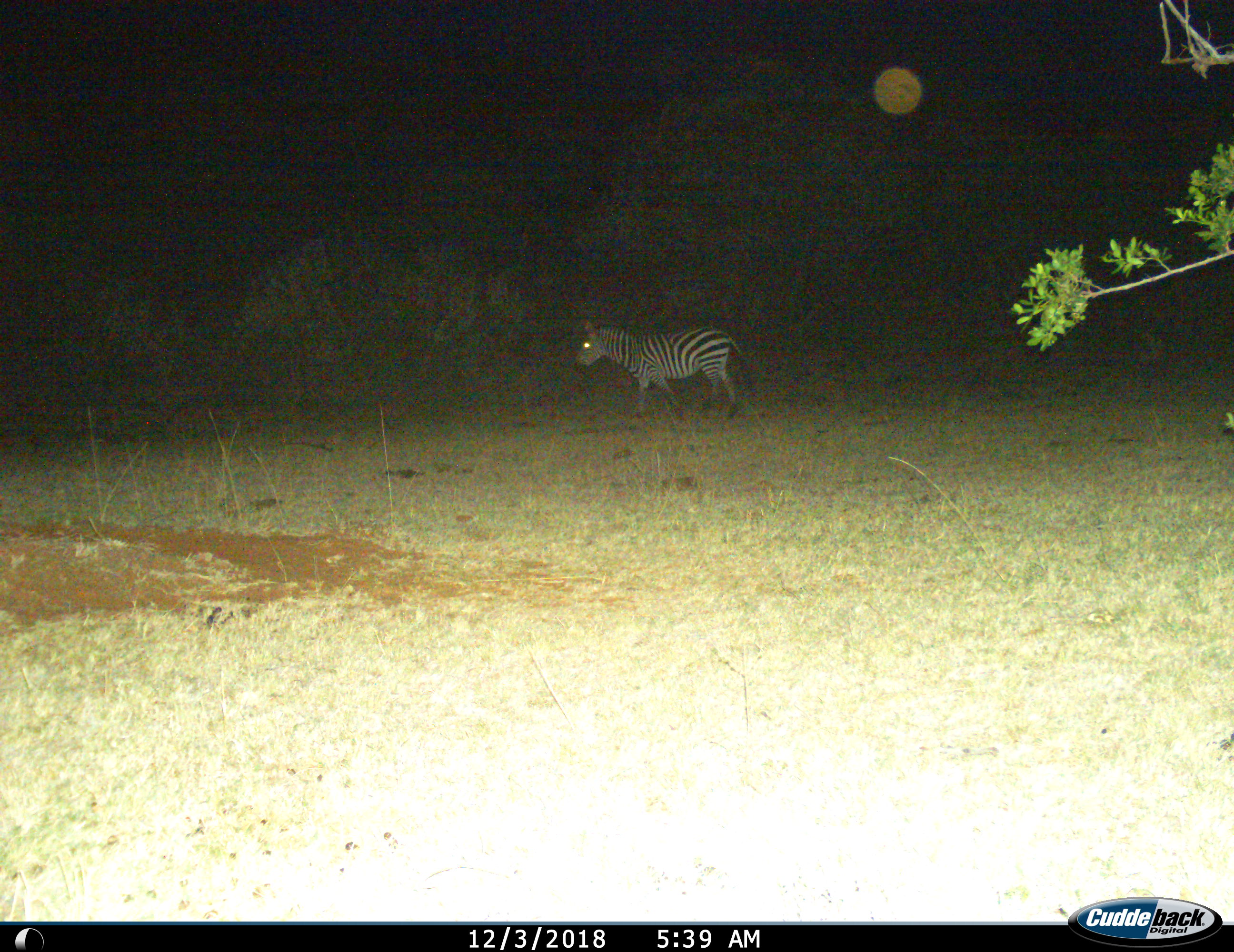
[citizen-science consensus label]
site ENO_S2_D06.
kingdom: Animalia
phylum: Chordata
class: Mammalia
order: Perissodactyla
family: Equidae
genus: Equus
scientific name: Equus quagga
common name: plains zebra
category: zebraplains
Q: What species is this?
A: Zebraplains (plains zebra) (Equus quagga).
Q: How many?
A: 1.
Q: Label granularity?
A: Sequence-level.